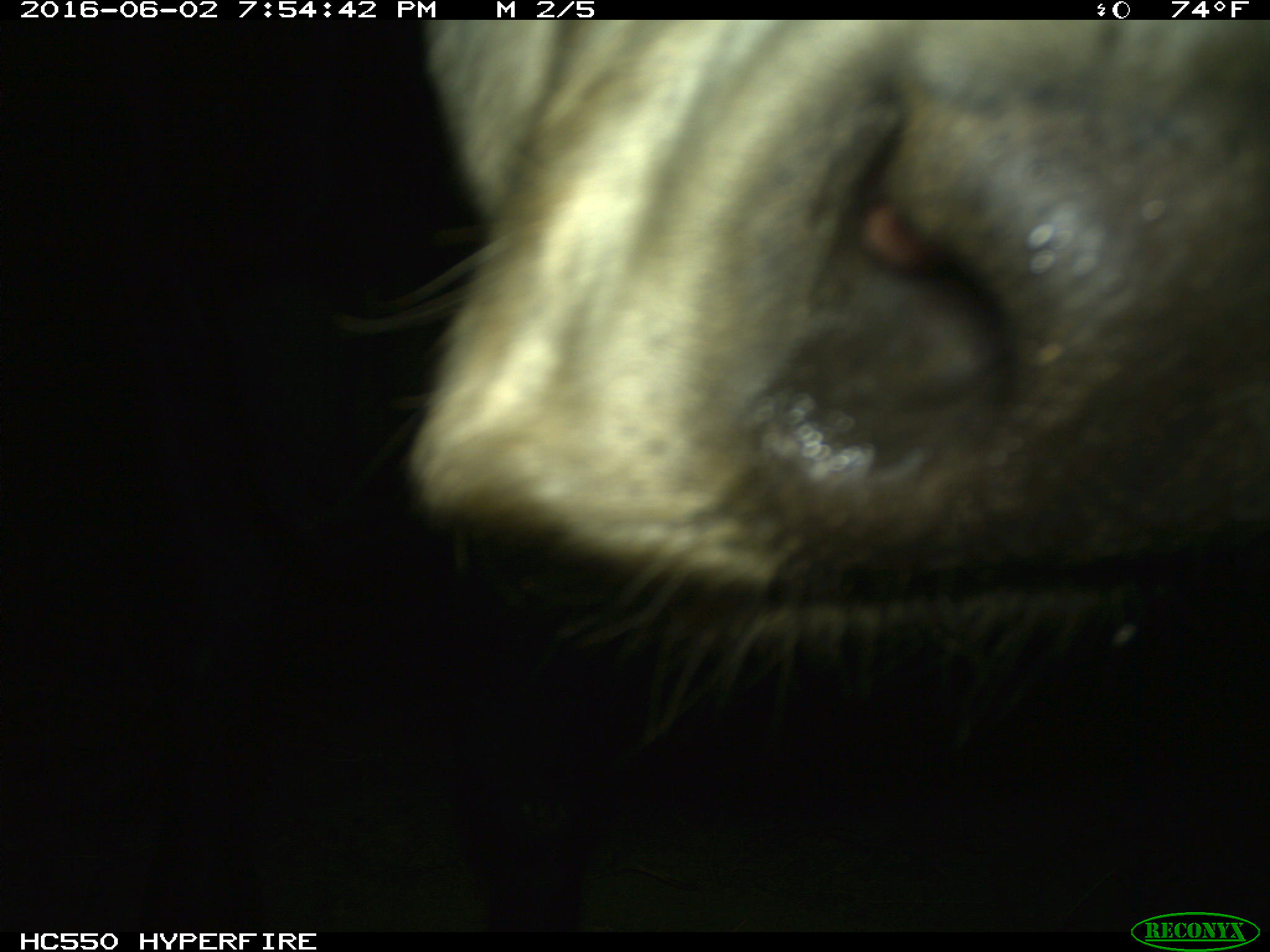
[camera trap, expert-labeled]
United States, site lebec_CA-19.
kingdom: Animalia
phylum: Chordata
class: Mammalia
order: Artiodactyla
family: Bovidae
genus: Bos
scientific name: Bos taurus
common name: domestic cow